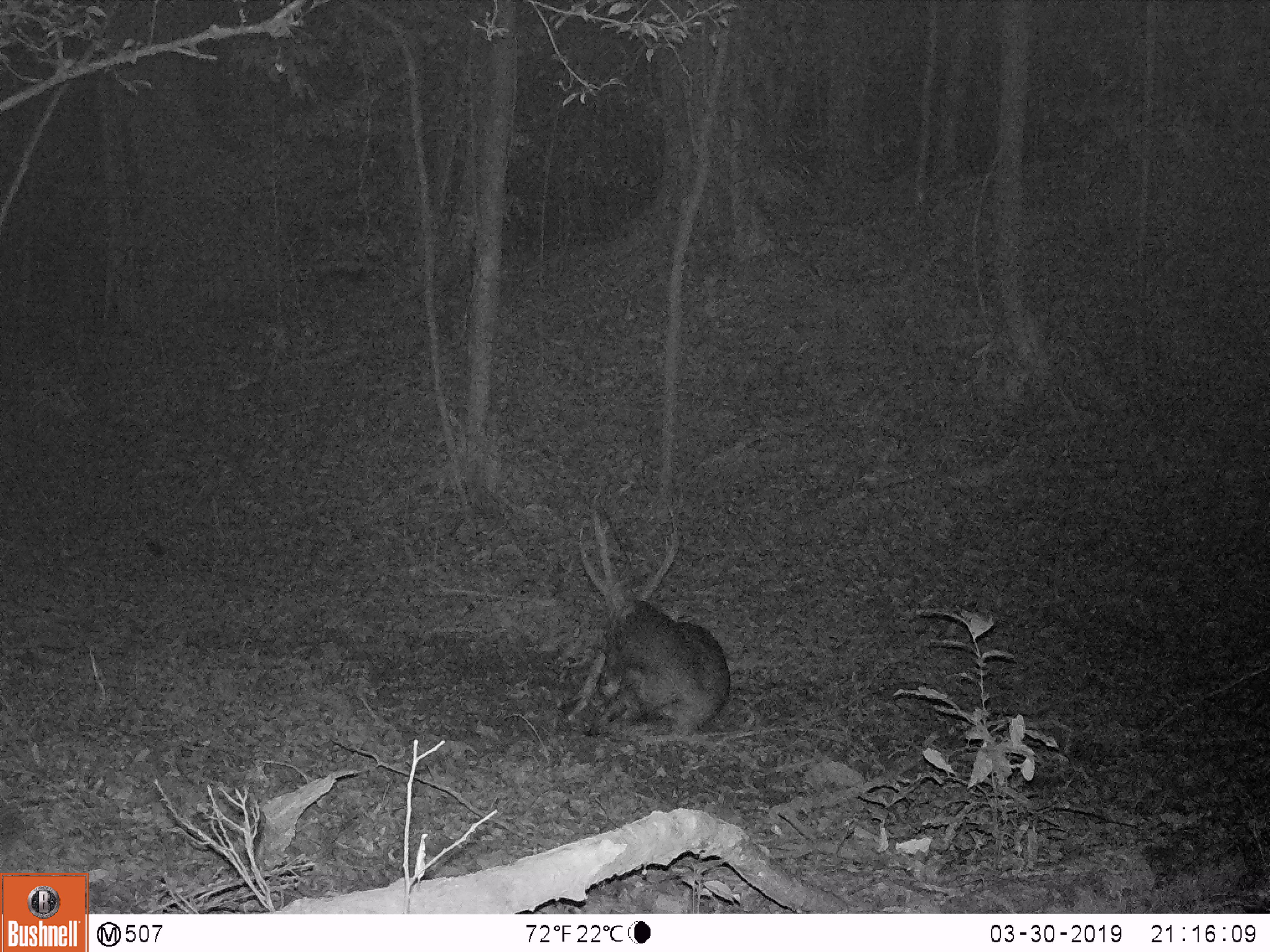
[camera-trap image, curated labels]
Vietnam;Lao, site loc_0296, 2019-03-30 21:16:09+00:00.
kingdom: Animalia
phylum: Chordata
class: Mammalia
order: Artiodactyla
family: Cervidae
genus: Rusa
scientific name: Rusa unicolor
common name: sambar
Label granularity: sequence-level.